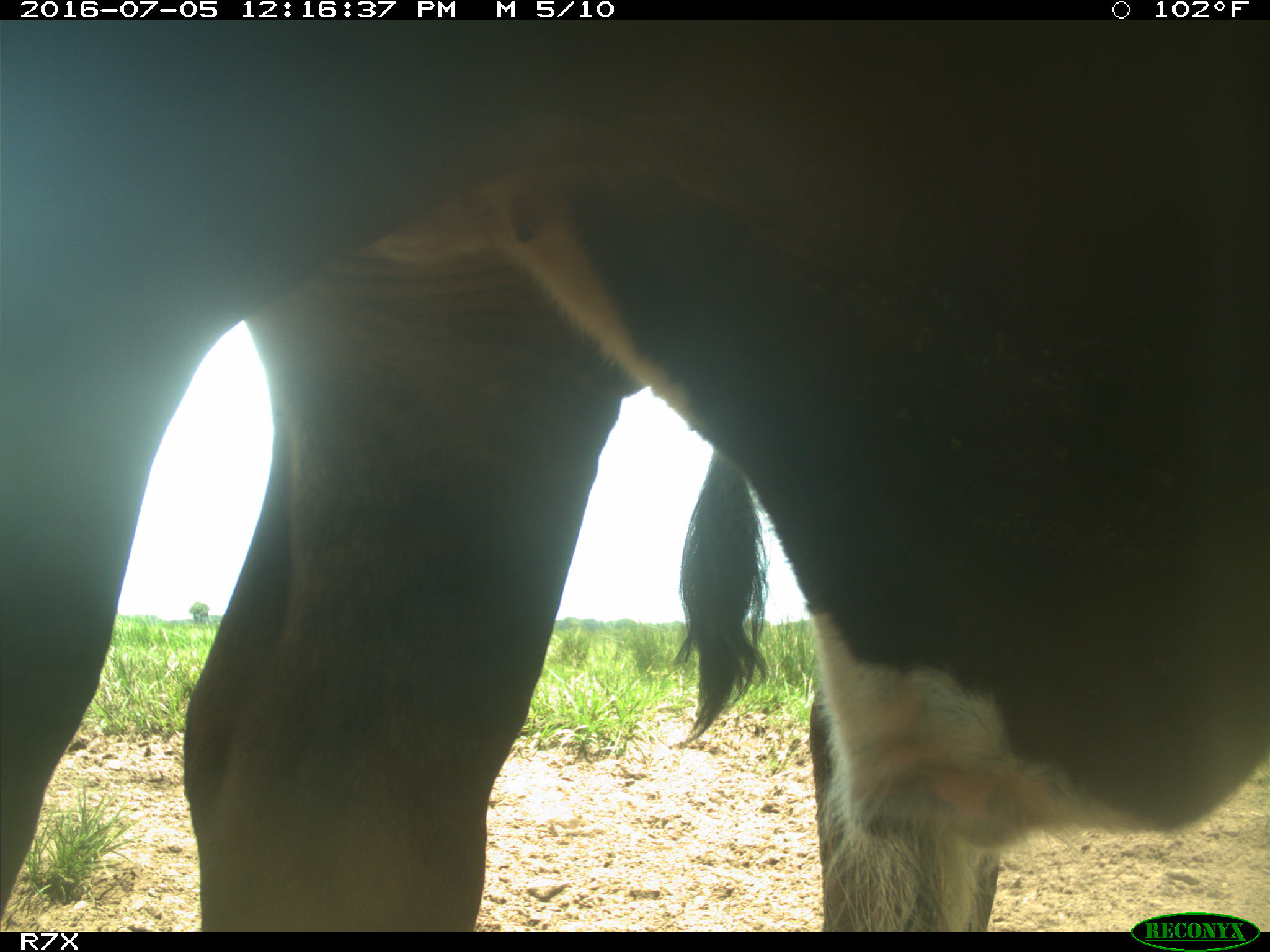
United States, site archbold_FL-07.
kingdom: Animalia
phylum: Chordata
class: Mammalia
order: Artiodactyla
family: Bovidae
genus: Bos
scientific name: Bos taurus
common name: domestic cow